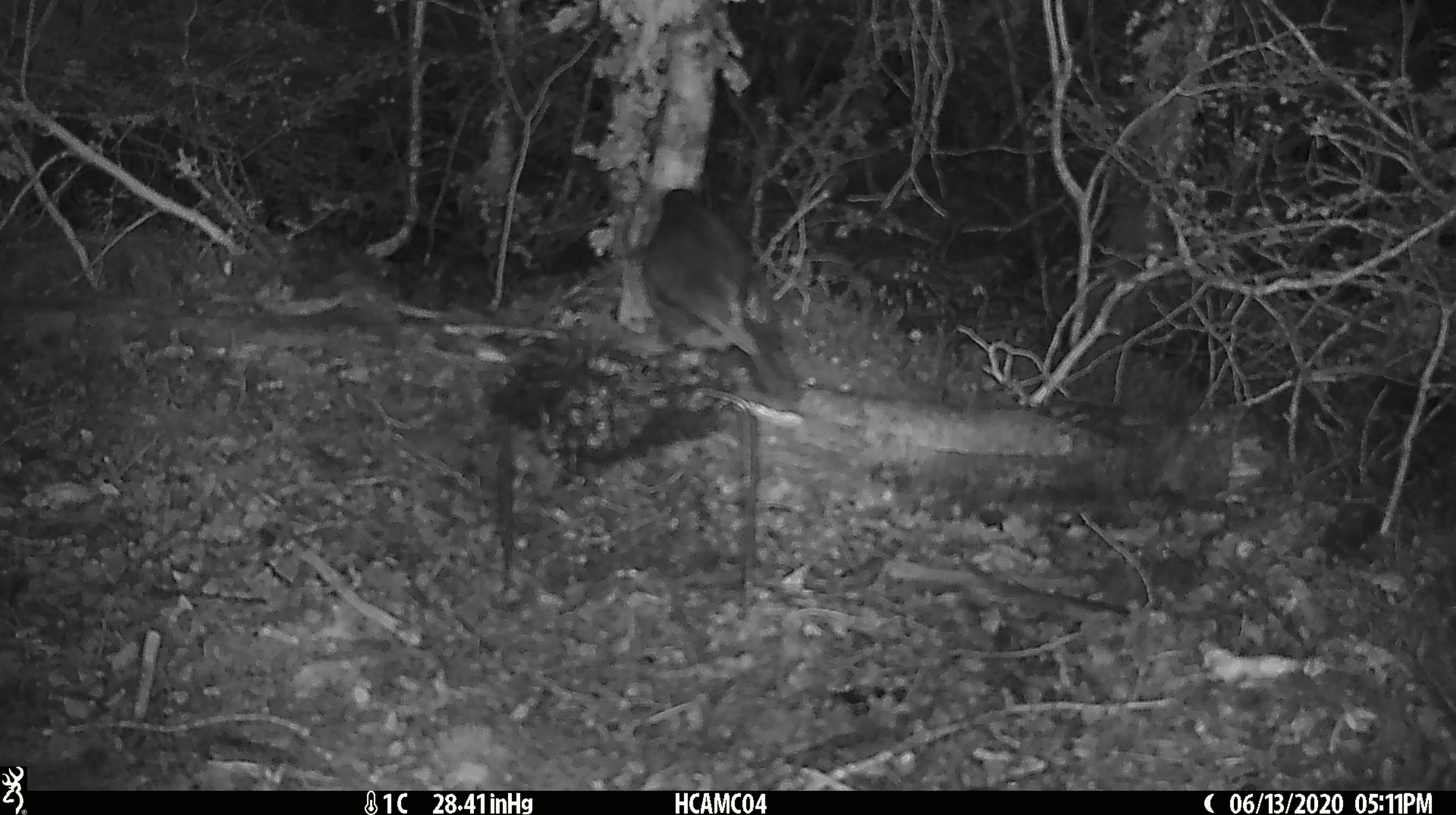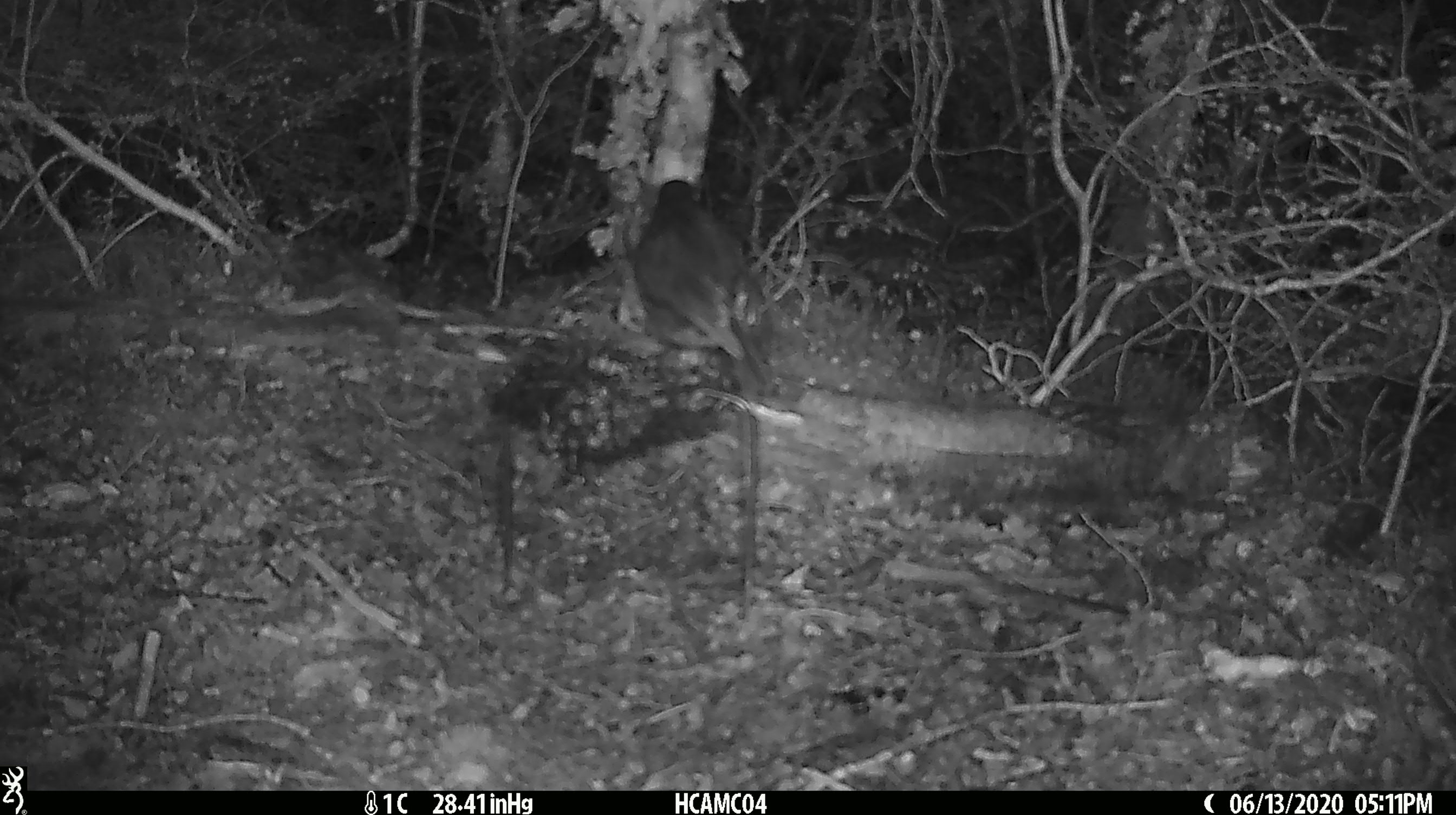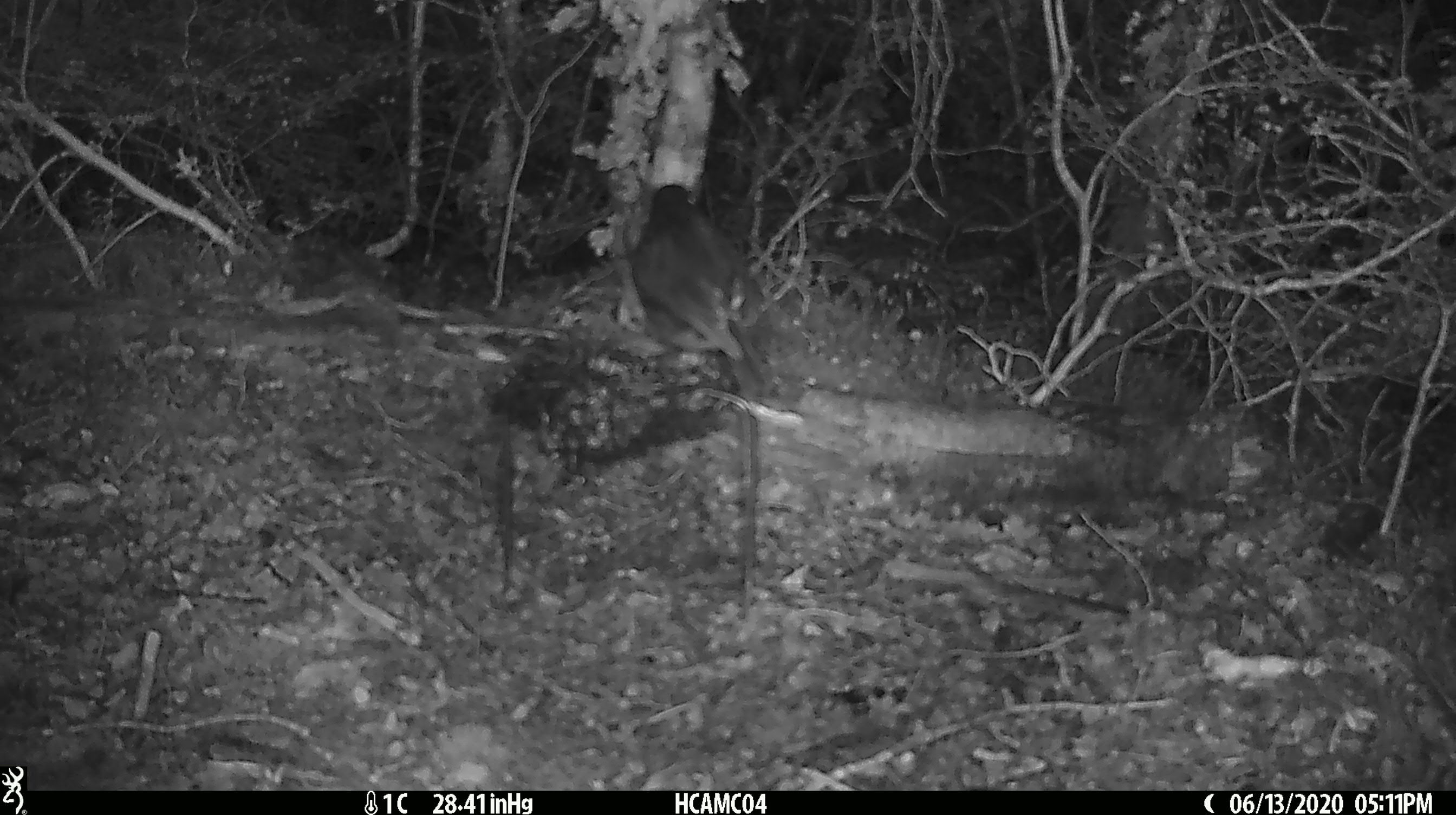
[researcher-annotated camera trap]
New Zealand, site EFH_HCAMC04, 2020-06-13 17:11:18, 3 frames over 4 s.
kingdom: Animalia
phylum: Chordata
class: Aves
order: Passeriformes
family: Petroicidae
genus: Petroica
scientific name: Petroica australis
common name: new zealand robin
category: robin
Robin (new zealand robin) (Petroica australis).